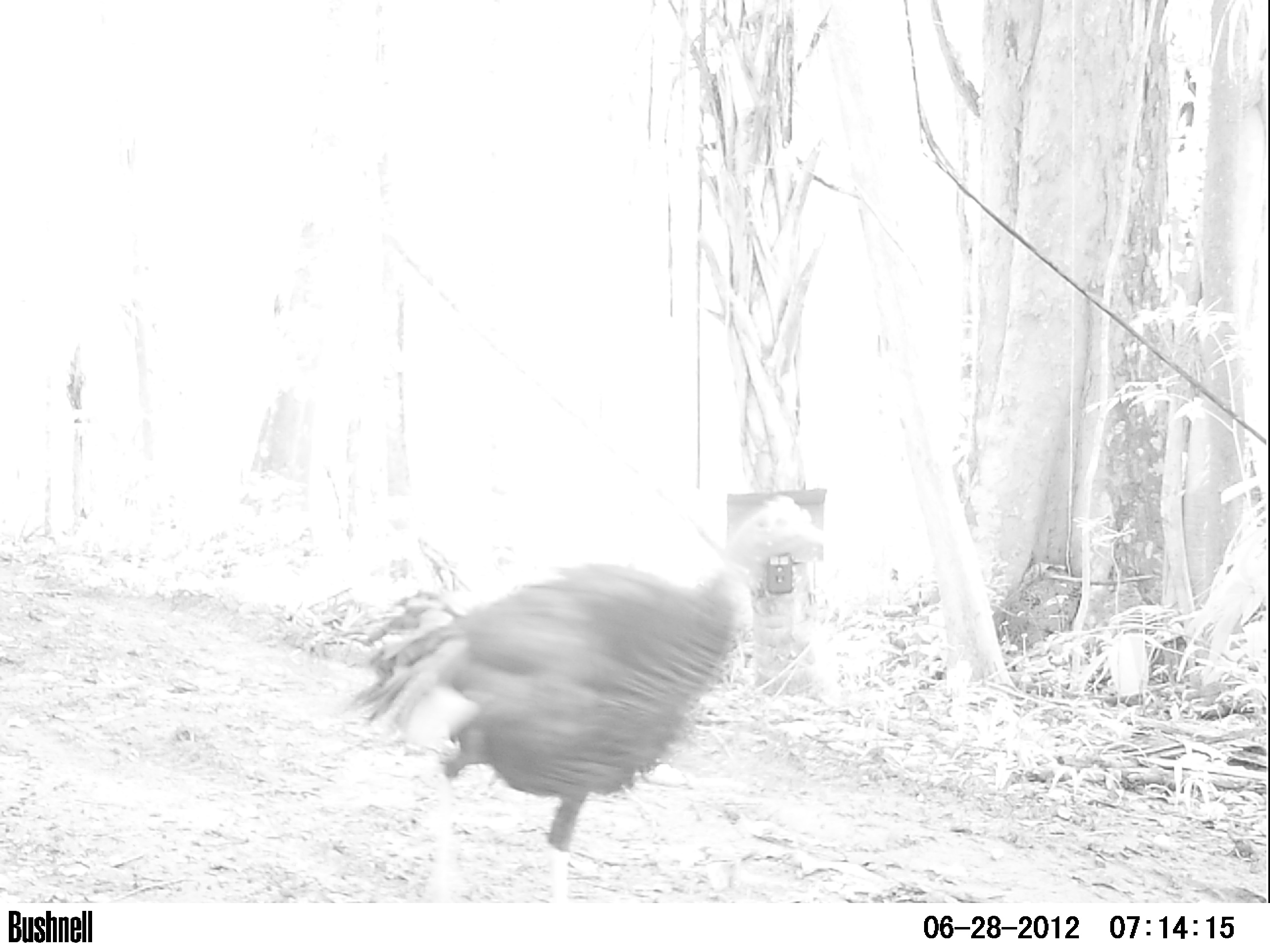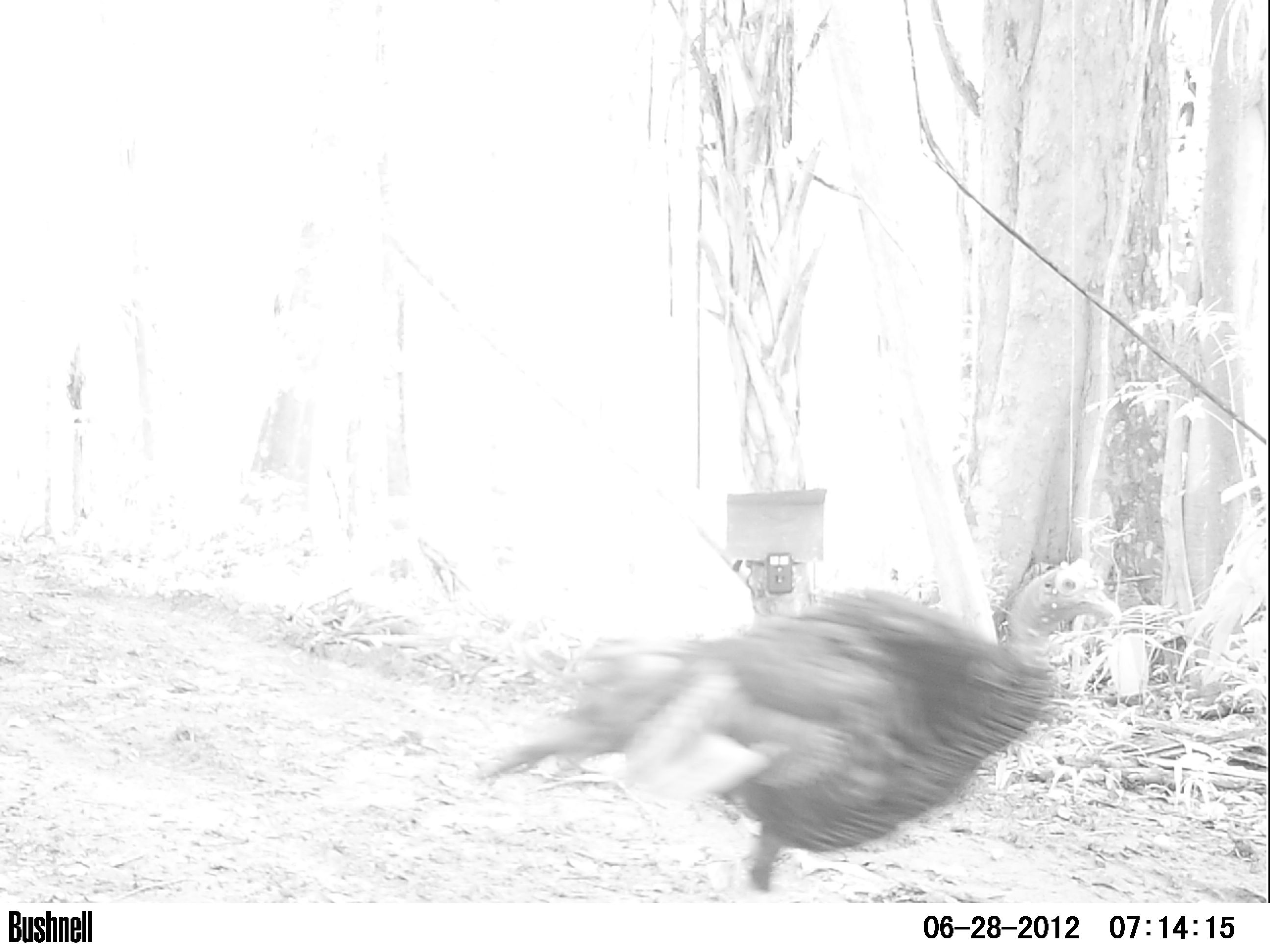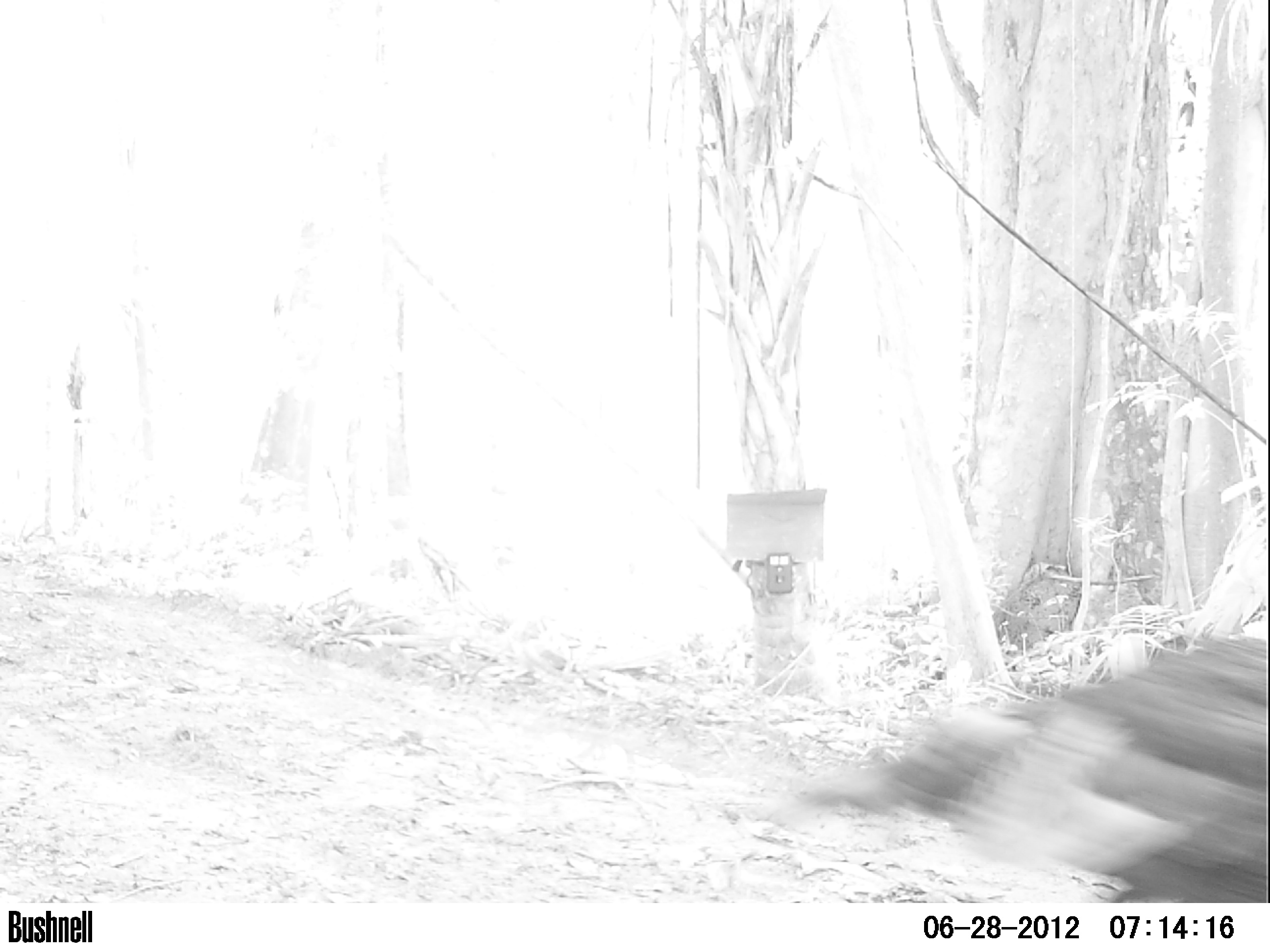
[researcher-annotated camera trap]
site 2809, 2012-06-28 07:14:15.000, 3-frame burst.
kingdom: Animalia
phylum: Chordata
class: Aves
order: Galliformes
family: Phasianidae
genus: Meleagris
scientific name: Meleagris ocellata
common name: ocellated turkey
Meleagris ocellata (ocellated turkey), count 1, age adult.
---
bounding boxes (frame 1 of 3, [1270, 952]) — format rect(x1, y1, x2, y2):
meleagris ocellata: rect(324, 491, 836, 905)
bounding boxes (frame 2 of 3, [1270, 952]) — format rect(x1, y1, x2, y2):
meleagris ocellata: rect(472, 553, 1124, 902)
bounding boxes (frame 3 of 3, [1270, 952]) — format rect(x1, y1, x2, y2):
meleagris ocellata: rect(765, 627, 1270, 902)